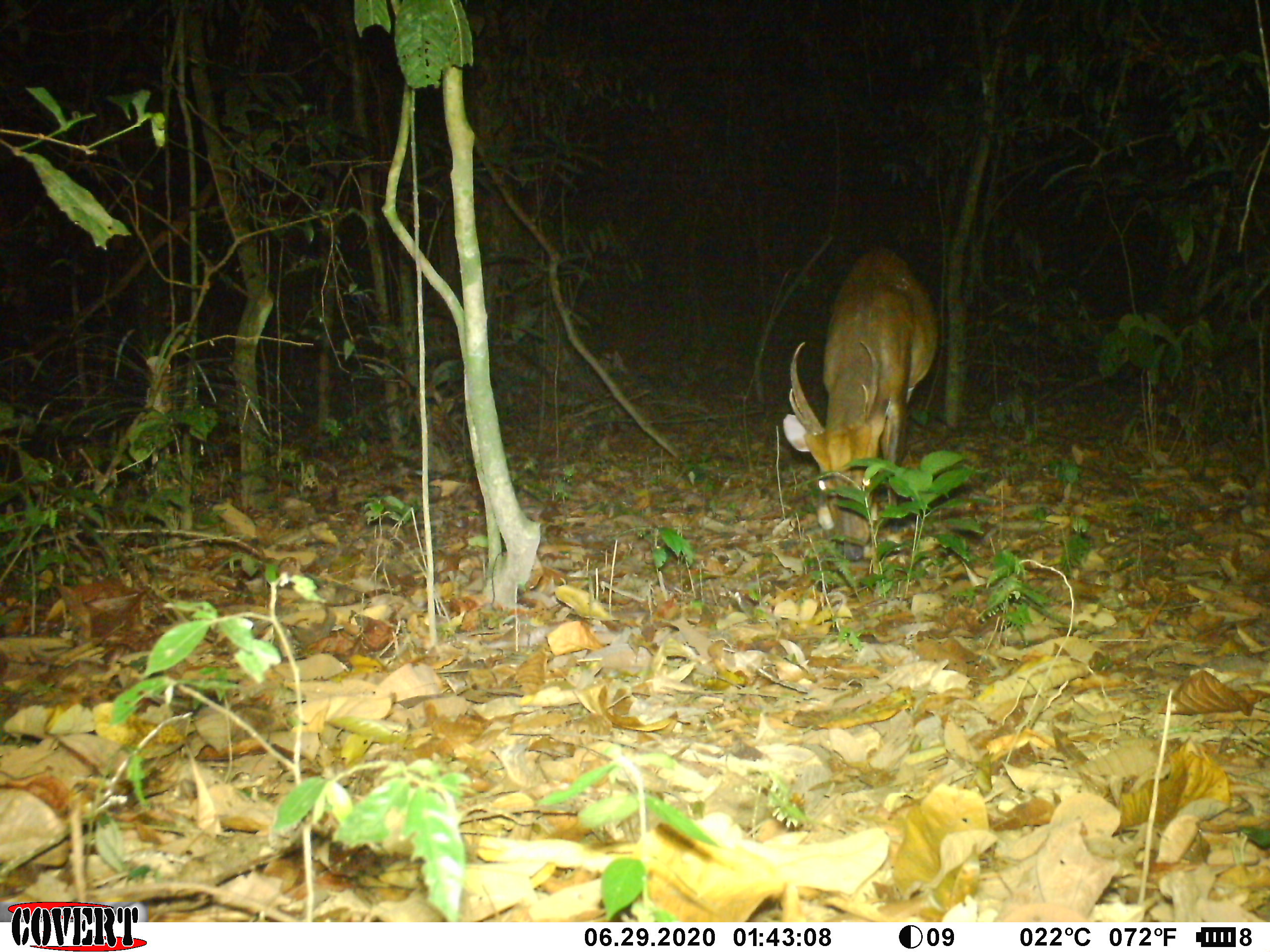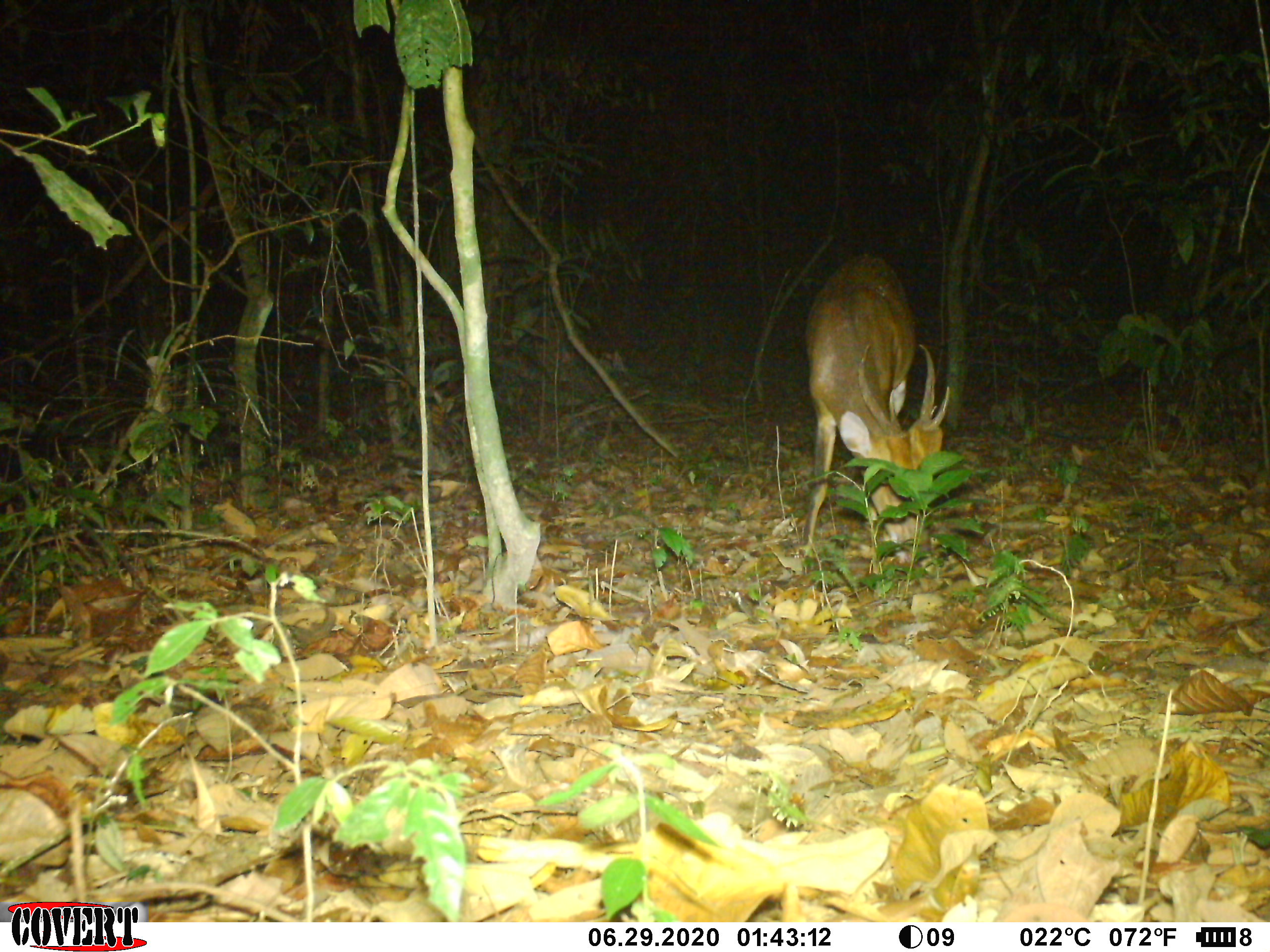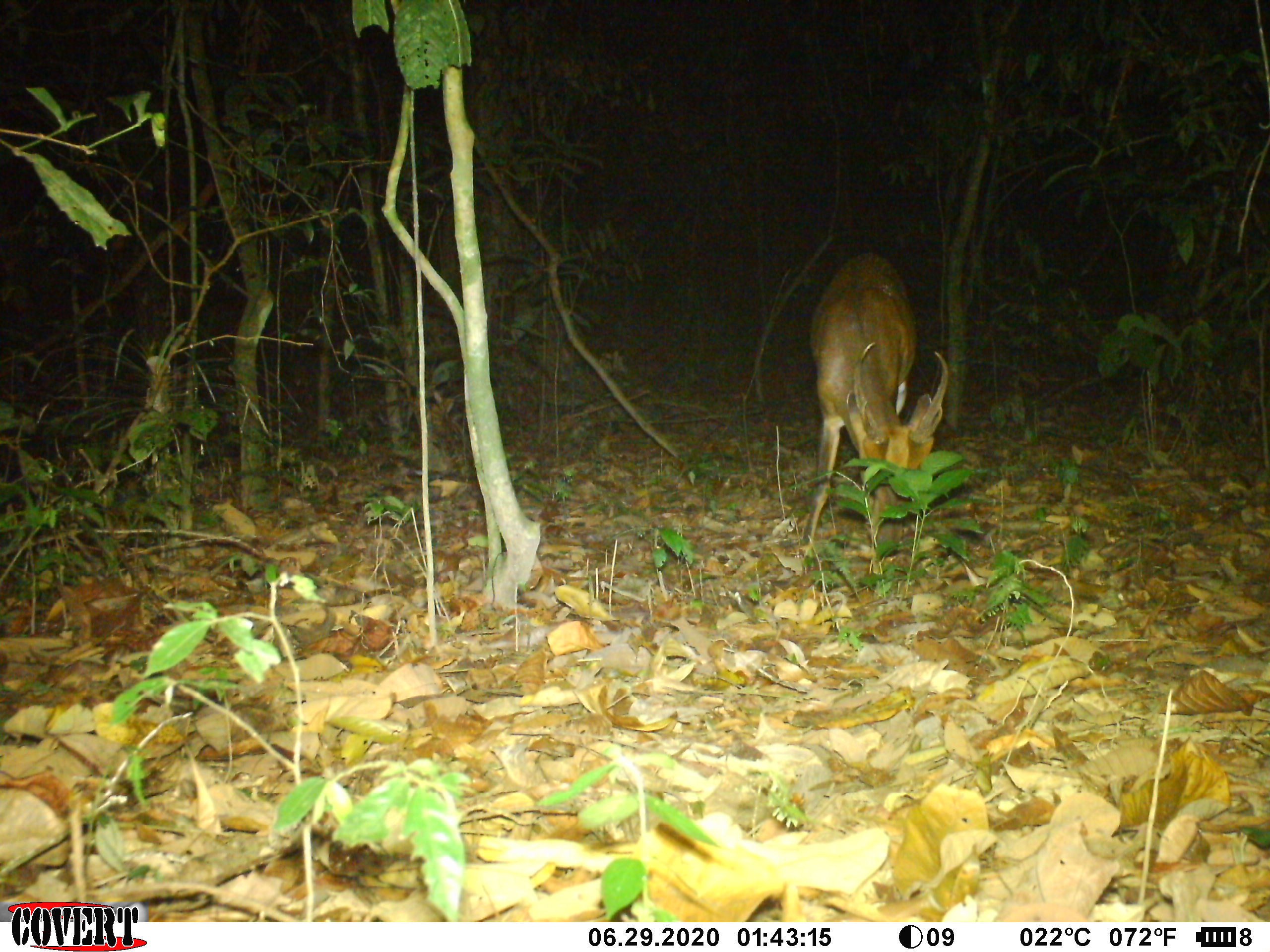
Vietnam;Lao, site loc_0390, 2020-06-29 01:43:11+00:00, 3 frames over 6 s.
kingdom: Animalia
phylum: Chordata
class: Mammalia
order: Artiodactyla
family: Cervidae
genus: Muntiacus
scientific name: Muntiacus vuquangensis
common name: large-antlered muntjac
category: large antlered muntjac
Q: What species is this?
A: Large antlered muntjac (large-antlered muntjac) (Muntiacus vuquangensis).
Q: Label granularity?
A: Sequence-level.